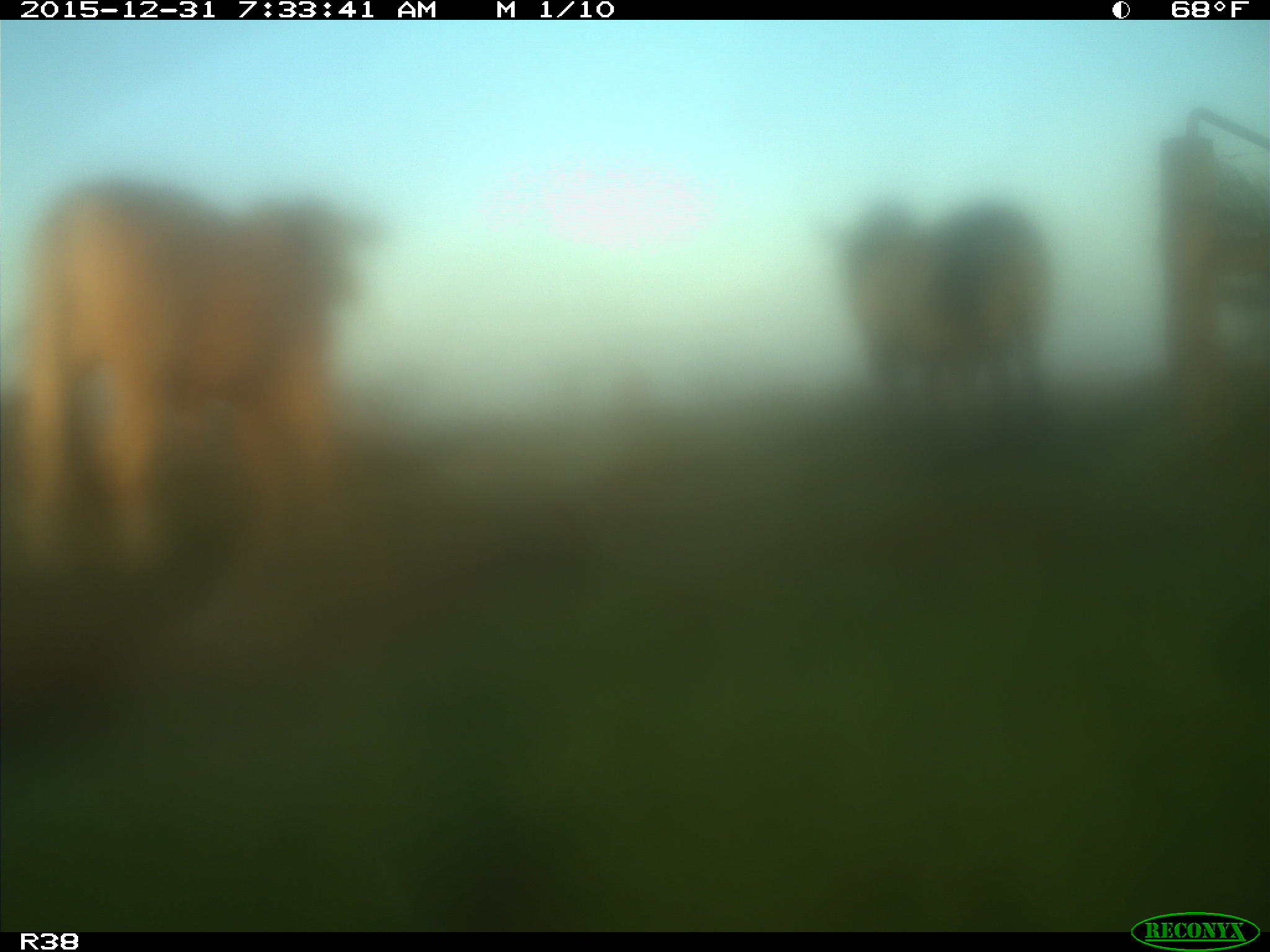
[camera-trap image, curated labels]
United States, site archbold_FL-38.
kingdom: Animalia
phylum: Chordata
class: Mammalia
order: Artiodactyla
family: Bovidae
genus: Bos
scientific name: Bos taurus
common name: domestic cow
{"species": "Bos taurus (domestic cow)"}